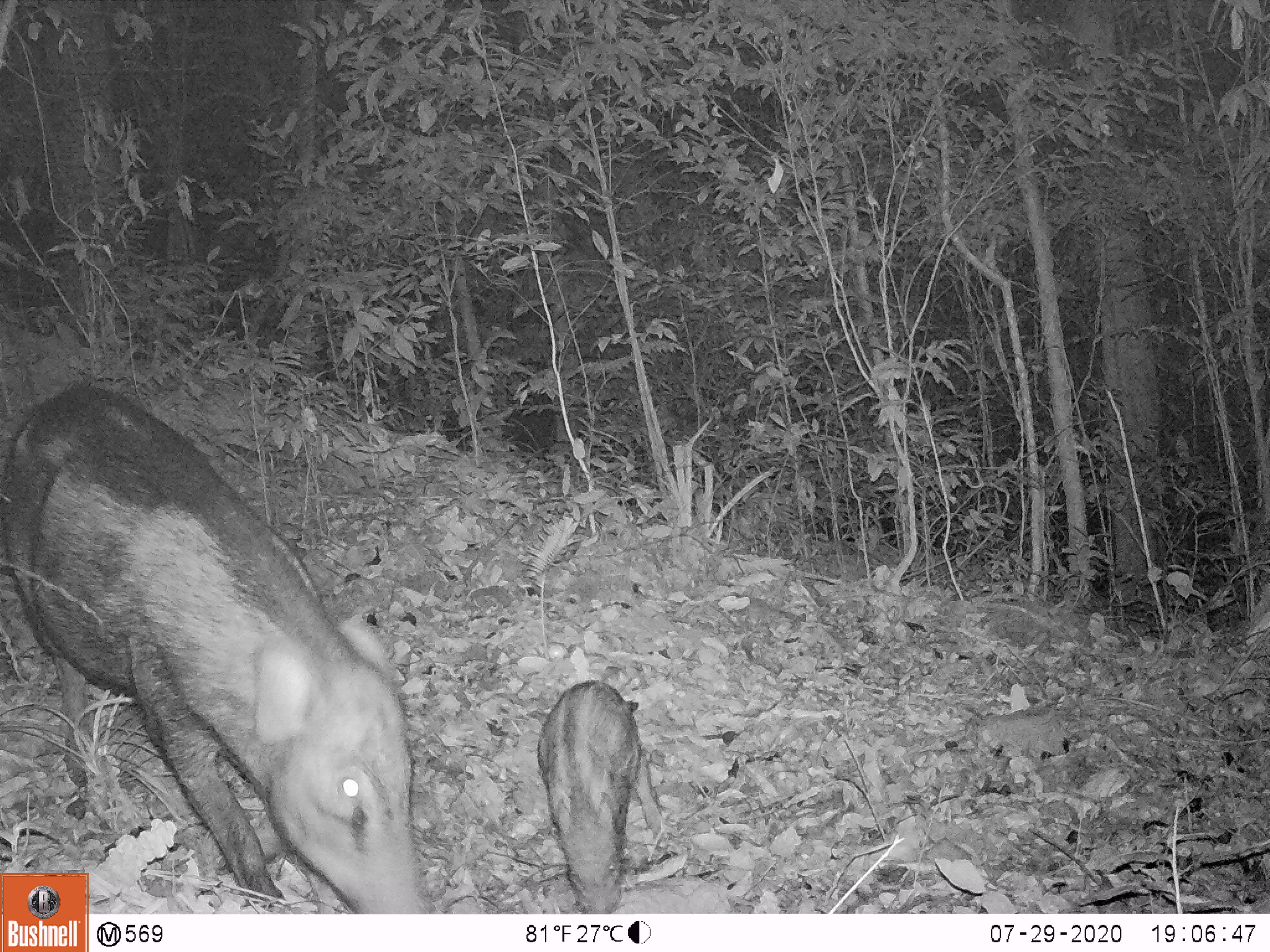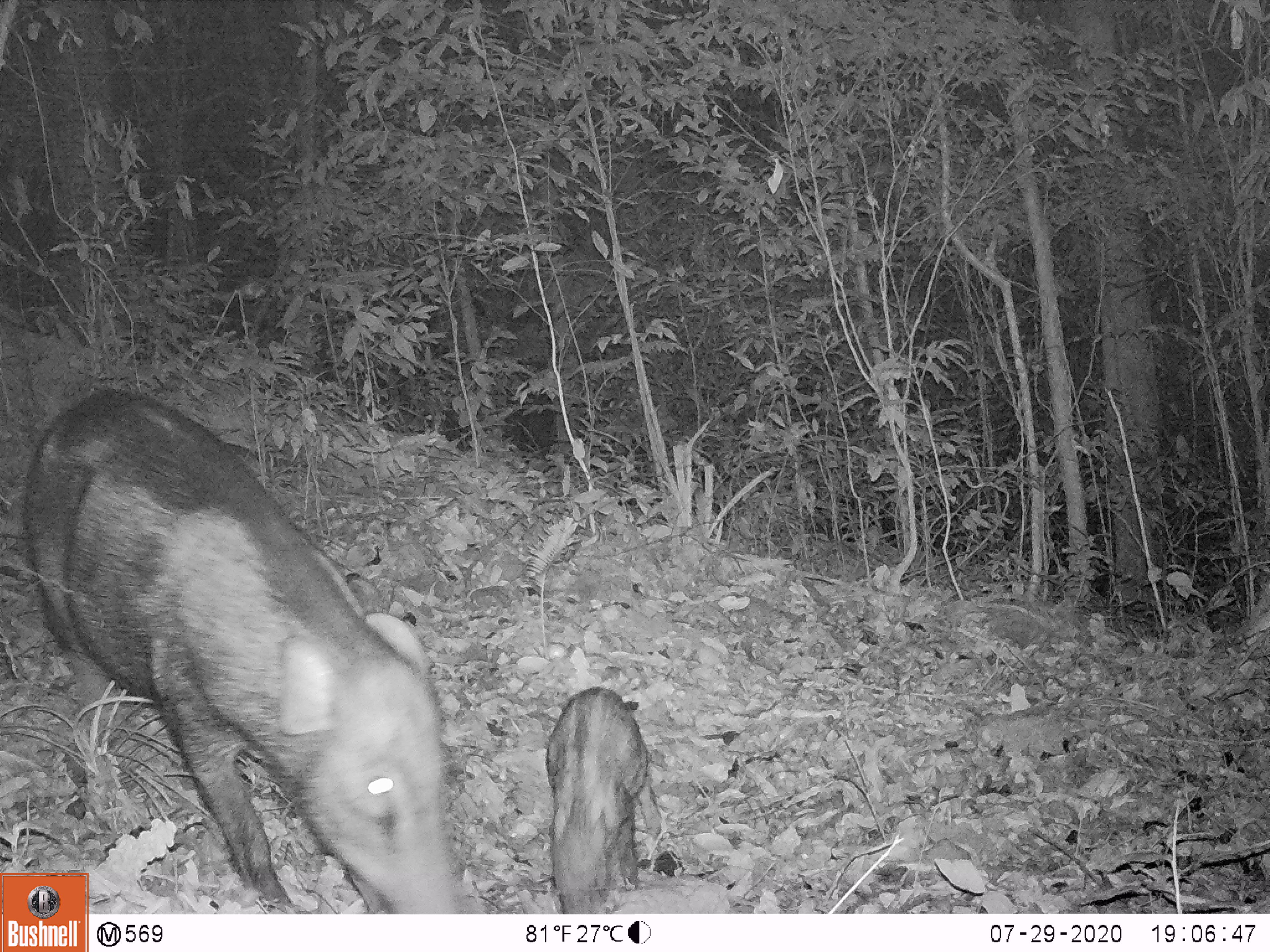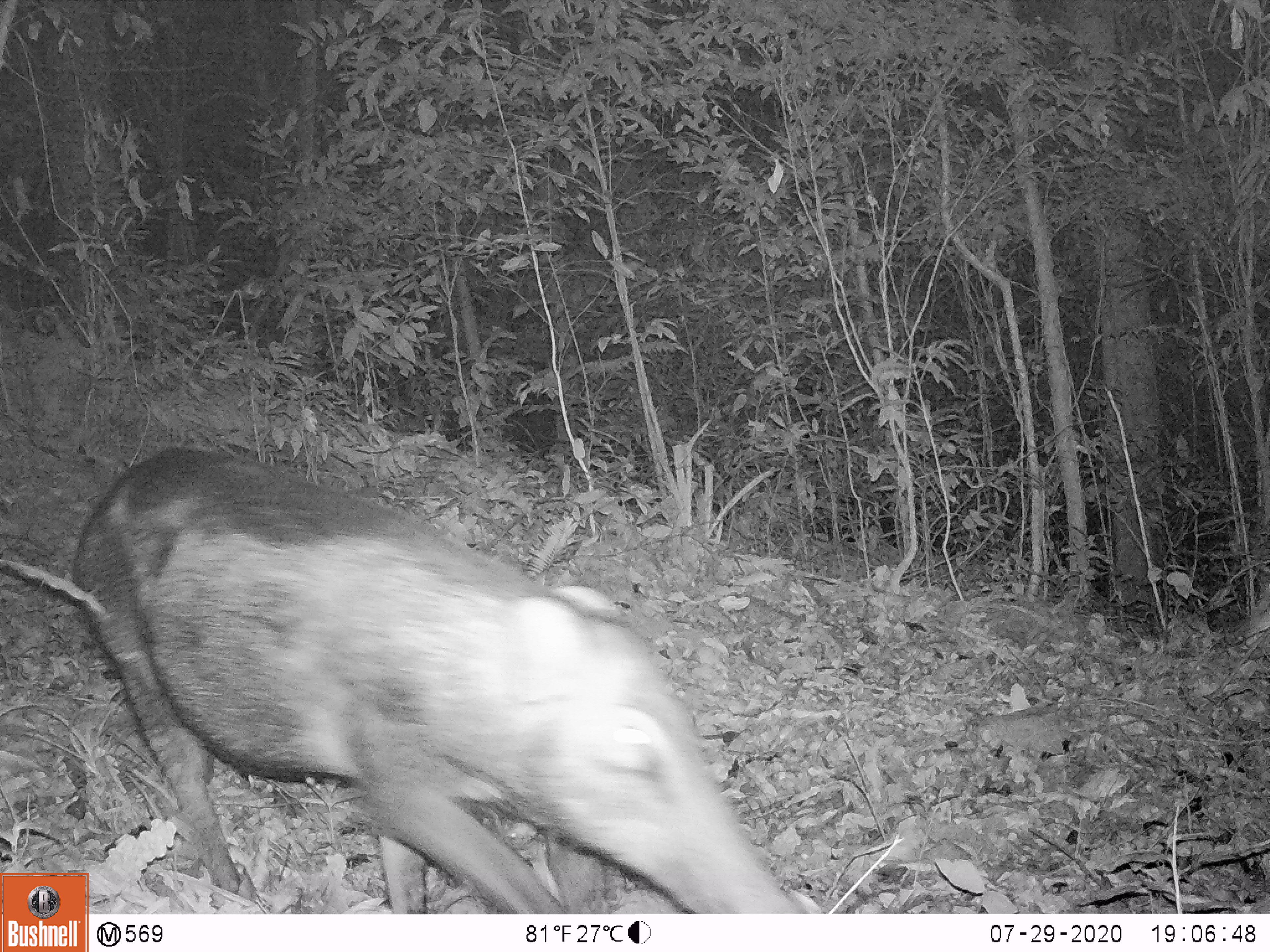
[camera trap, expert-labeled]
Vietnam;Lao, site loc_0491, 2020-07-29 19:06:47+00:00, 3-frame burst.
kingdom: Animalia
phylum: Chordata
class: Mammalia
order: Artiodactyla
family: Suidae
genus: Sus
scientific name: Sus scrofa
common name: eurasian wild pig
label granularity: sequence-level